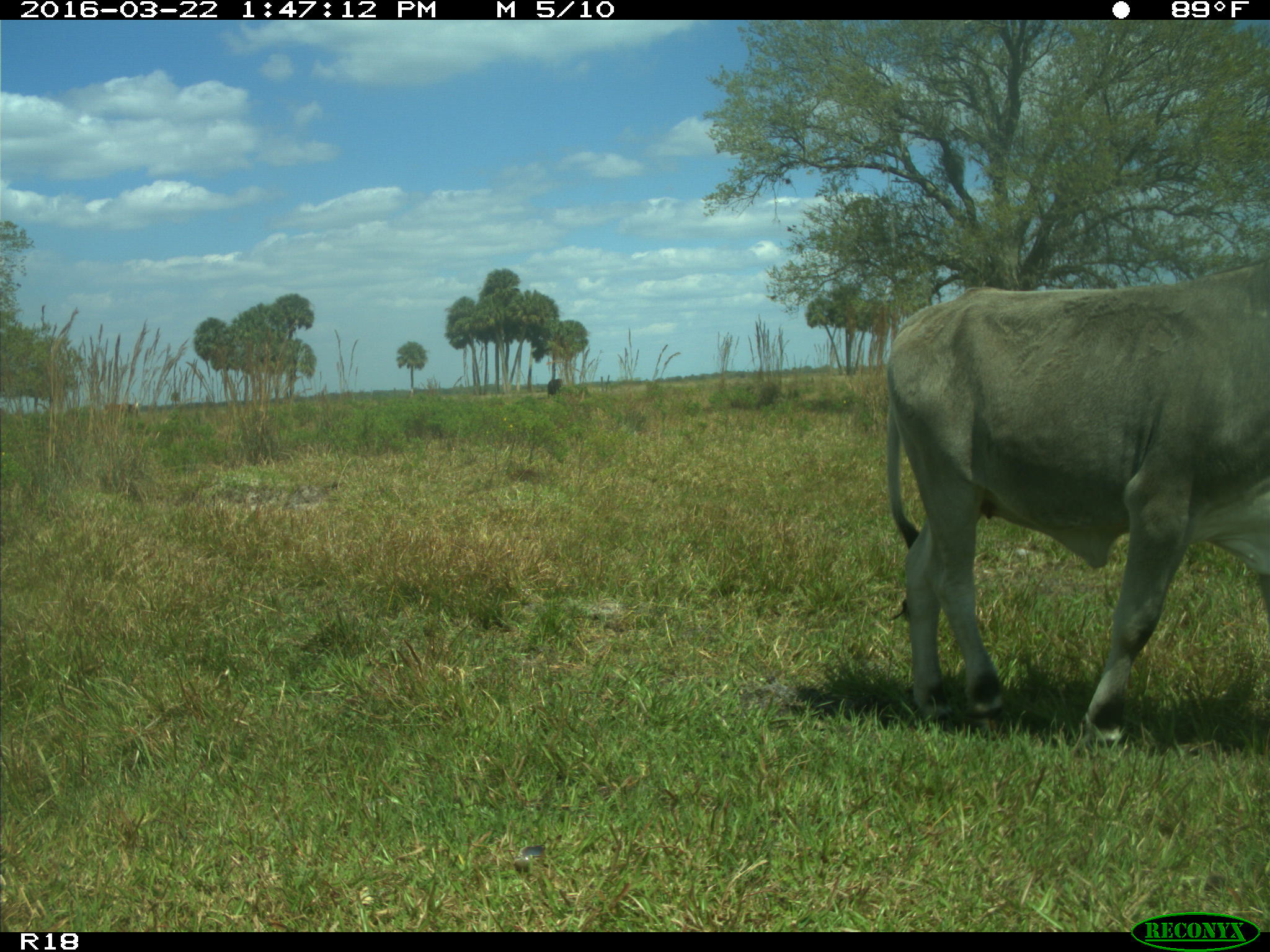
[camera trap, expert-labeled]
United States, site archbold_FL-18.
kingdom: Animalia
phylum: Chordata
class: Mammalia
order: Artiodactyla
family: Bovidae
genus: Bos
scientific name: Bos taurus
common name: domestic cow